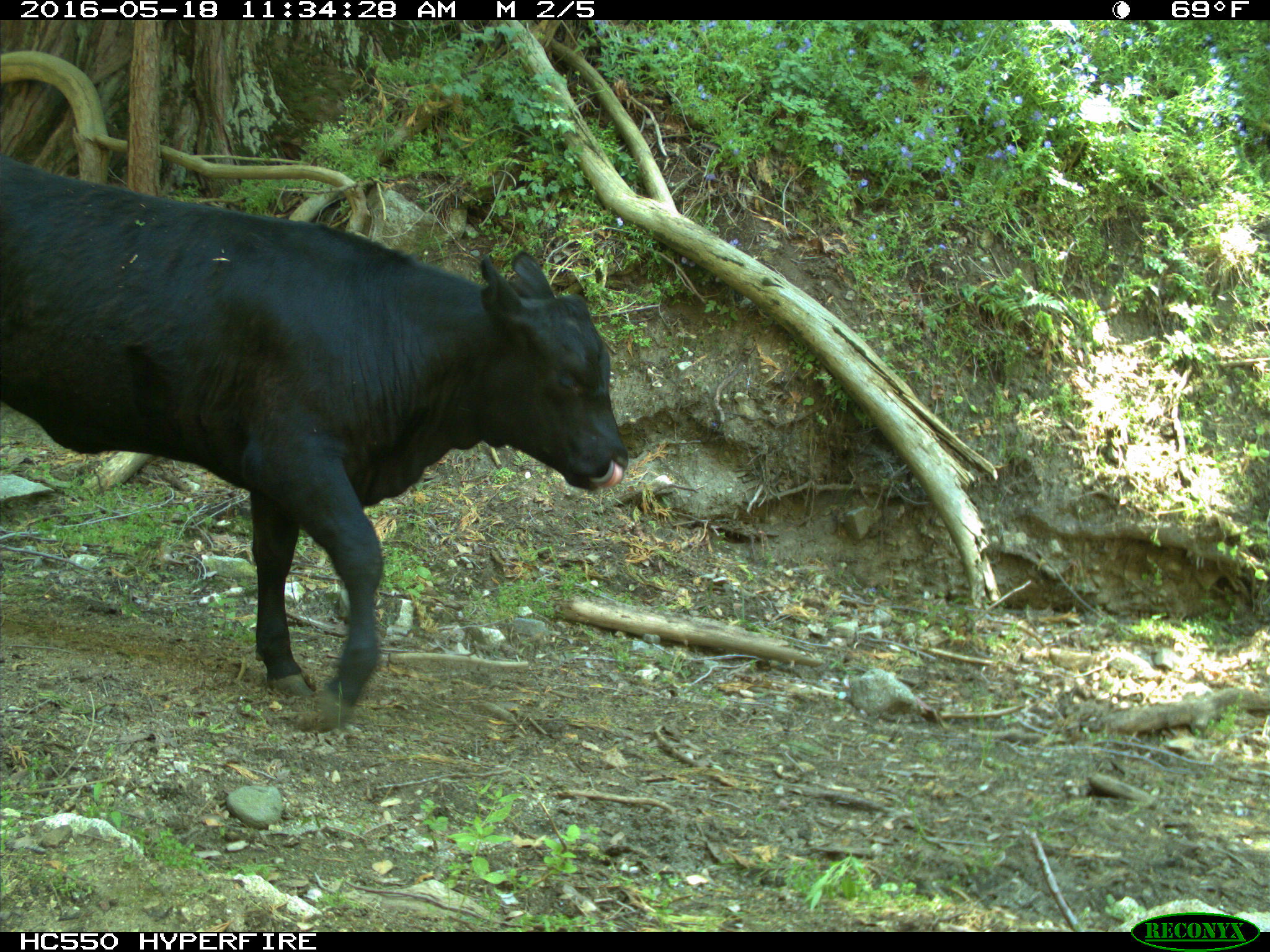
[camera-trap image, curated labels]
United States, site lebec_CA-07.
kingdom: Animalia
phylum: Chordata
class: Mammalia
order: Artiodactyla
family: Bovidae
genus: Bos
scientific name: Bos taurus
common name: domestic cow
Bos taurus (domestic cow).